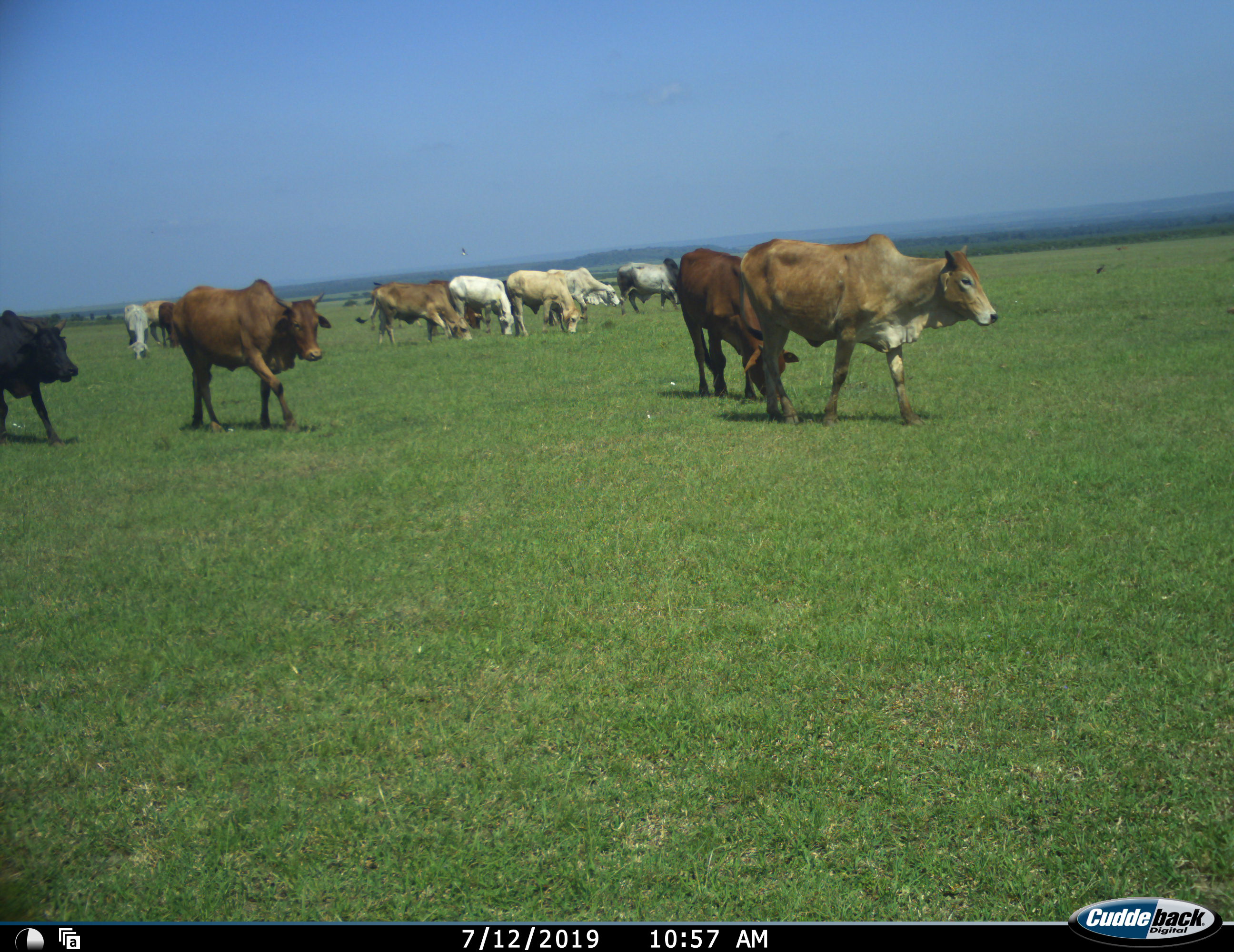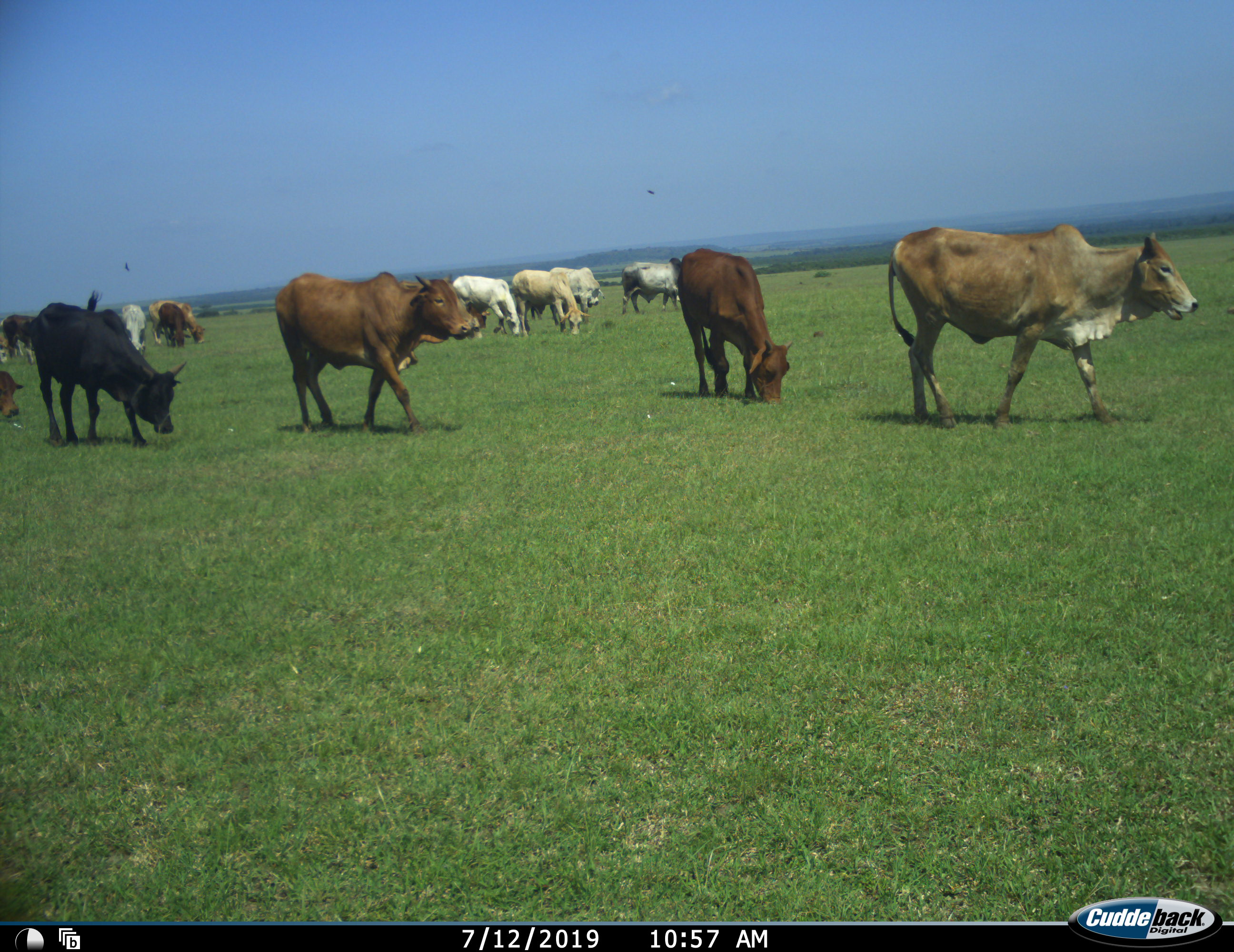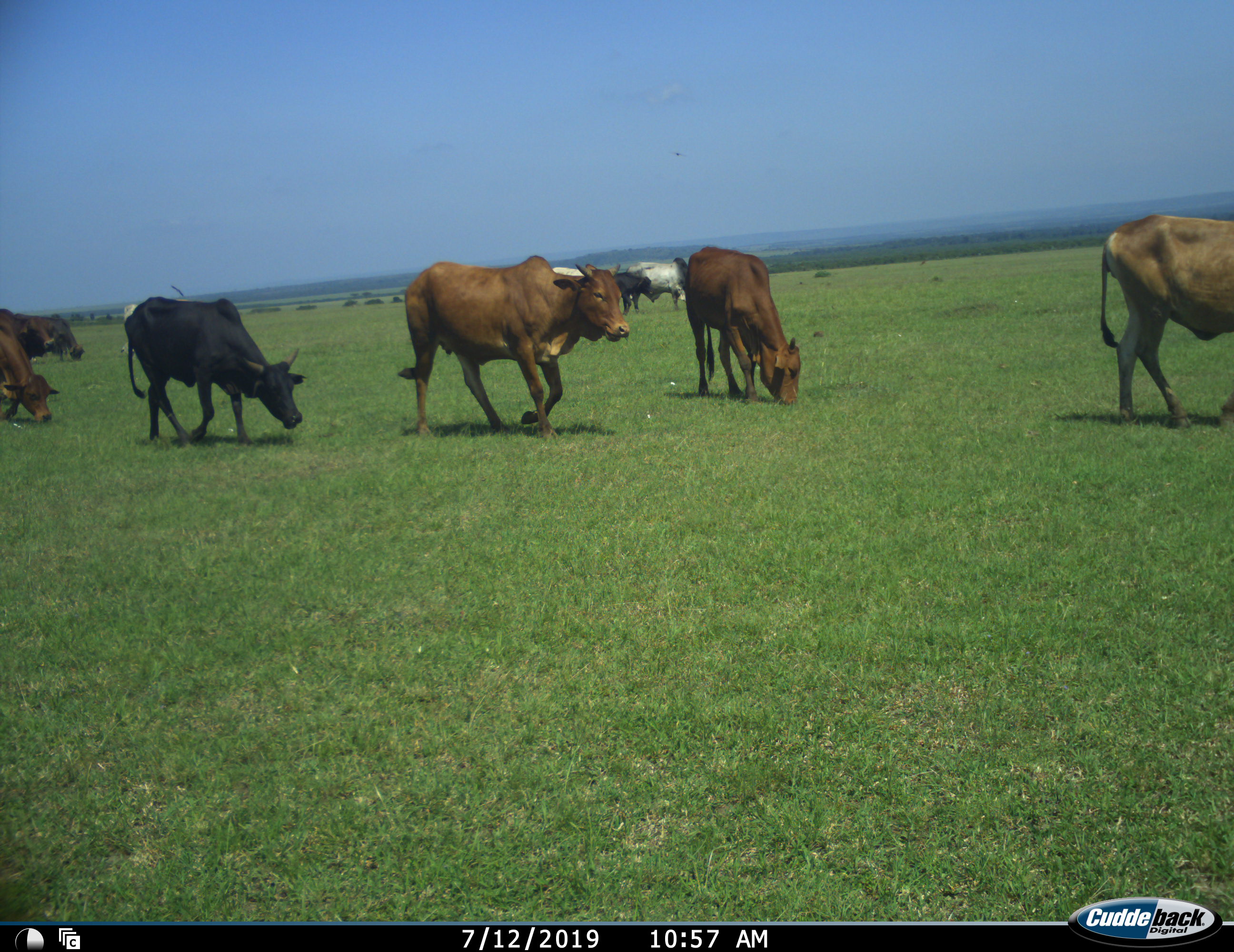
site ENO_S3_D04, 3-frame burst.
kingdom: Animalia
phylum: Chordata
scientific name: Vertebrata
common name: domestic animal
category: domesticanimal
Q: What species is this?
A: Domesticanimal (domestic animal) (Vertebrata).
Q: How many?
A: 11-50.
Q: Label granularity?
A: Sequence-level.